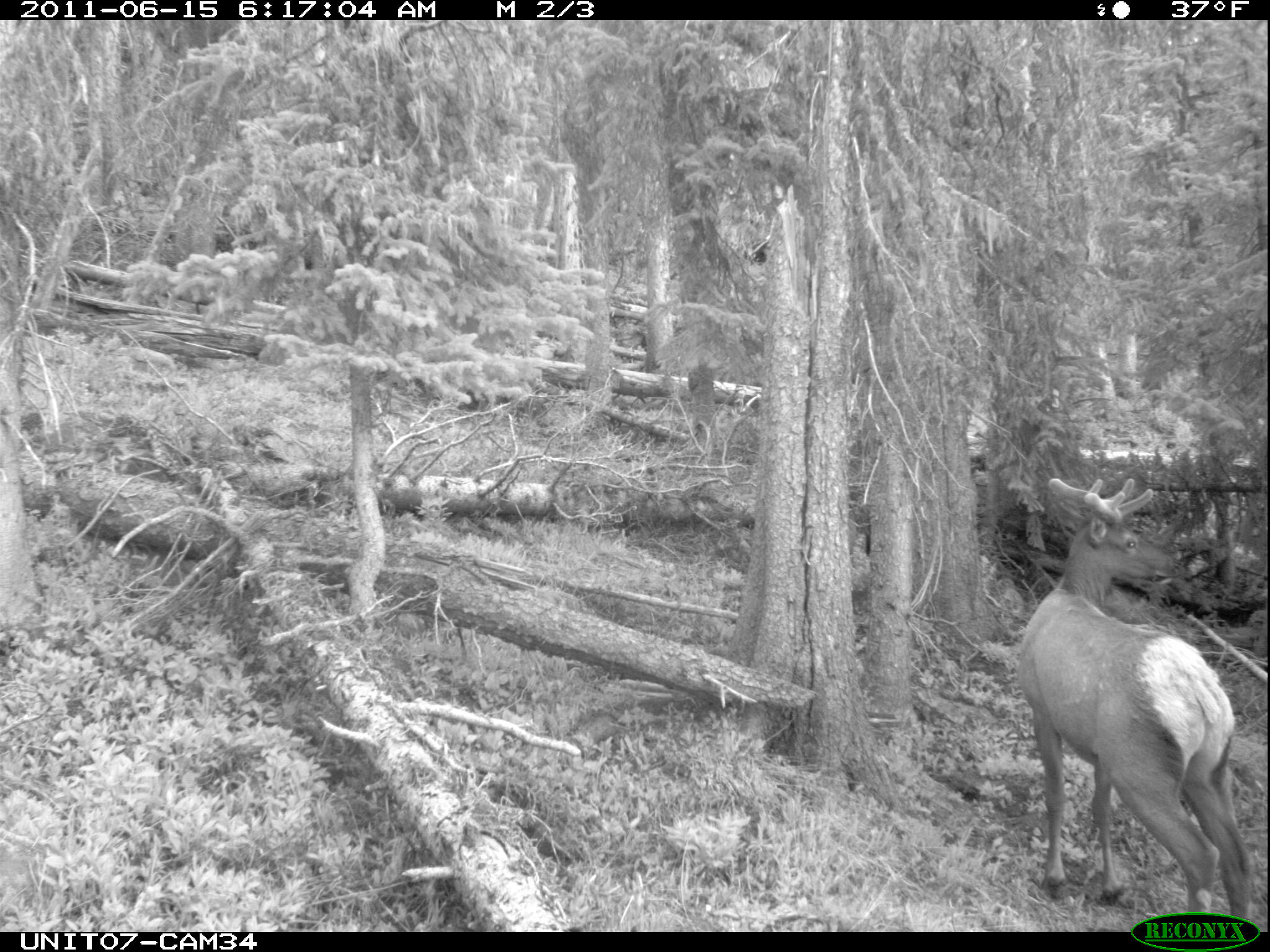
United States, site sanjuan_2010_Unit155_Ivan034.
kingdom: Animalia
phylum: Chordata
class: Mammalia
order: Artiodactyla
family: Cervidae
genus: Cervus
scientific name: Cervus elaphus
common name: red deer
Cervus elaphus (red deer).